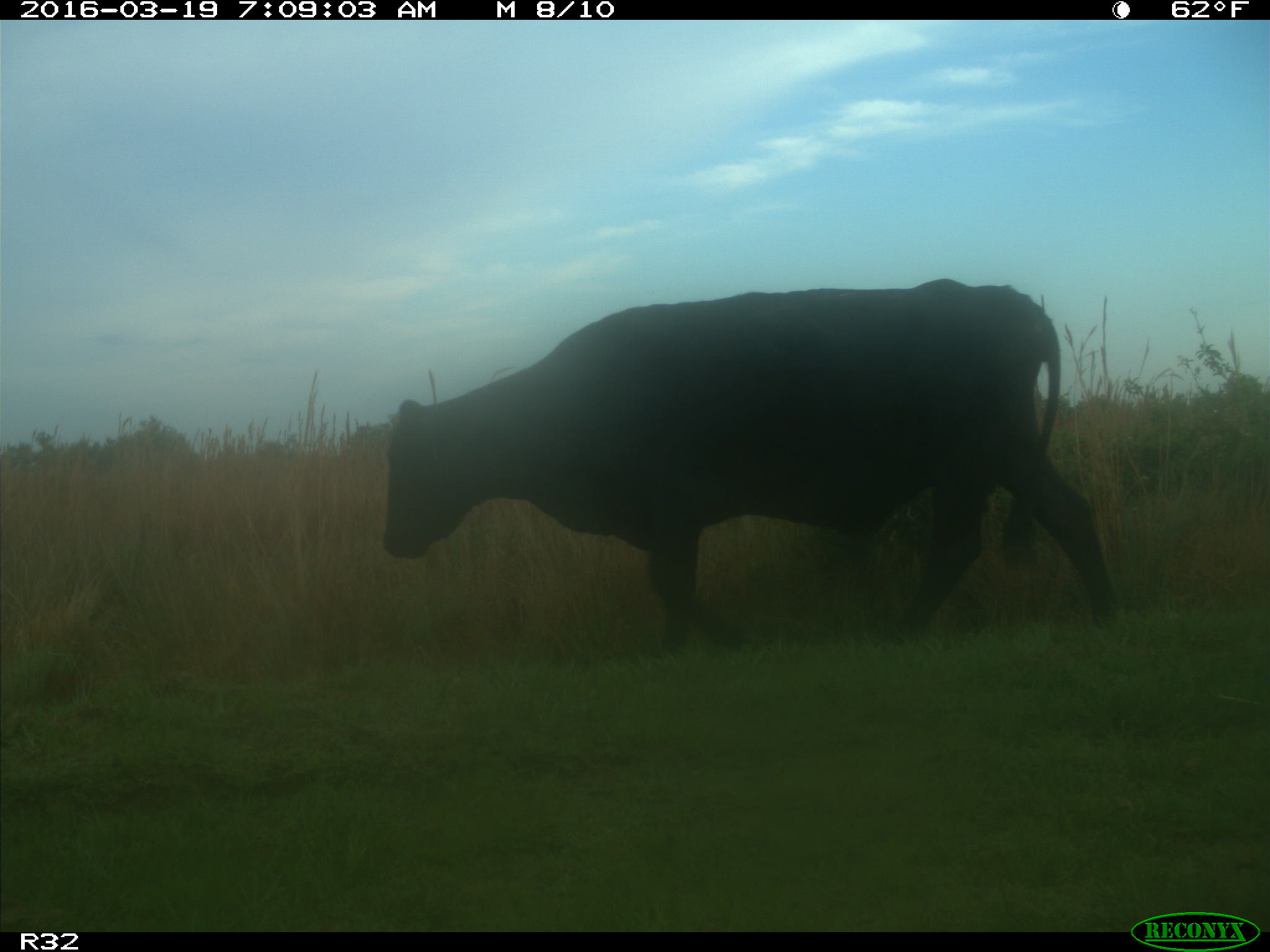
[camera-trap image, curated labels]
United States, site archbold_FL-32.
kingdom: Animalia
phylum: Chordata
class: Mammalia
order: Artiodactyla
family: Bovidae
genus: Bos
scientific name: Bos taurus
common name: domestic cow